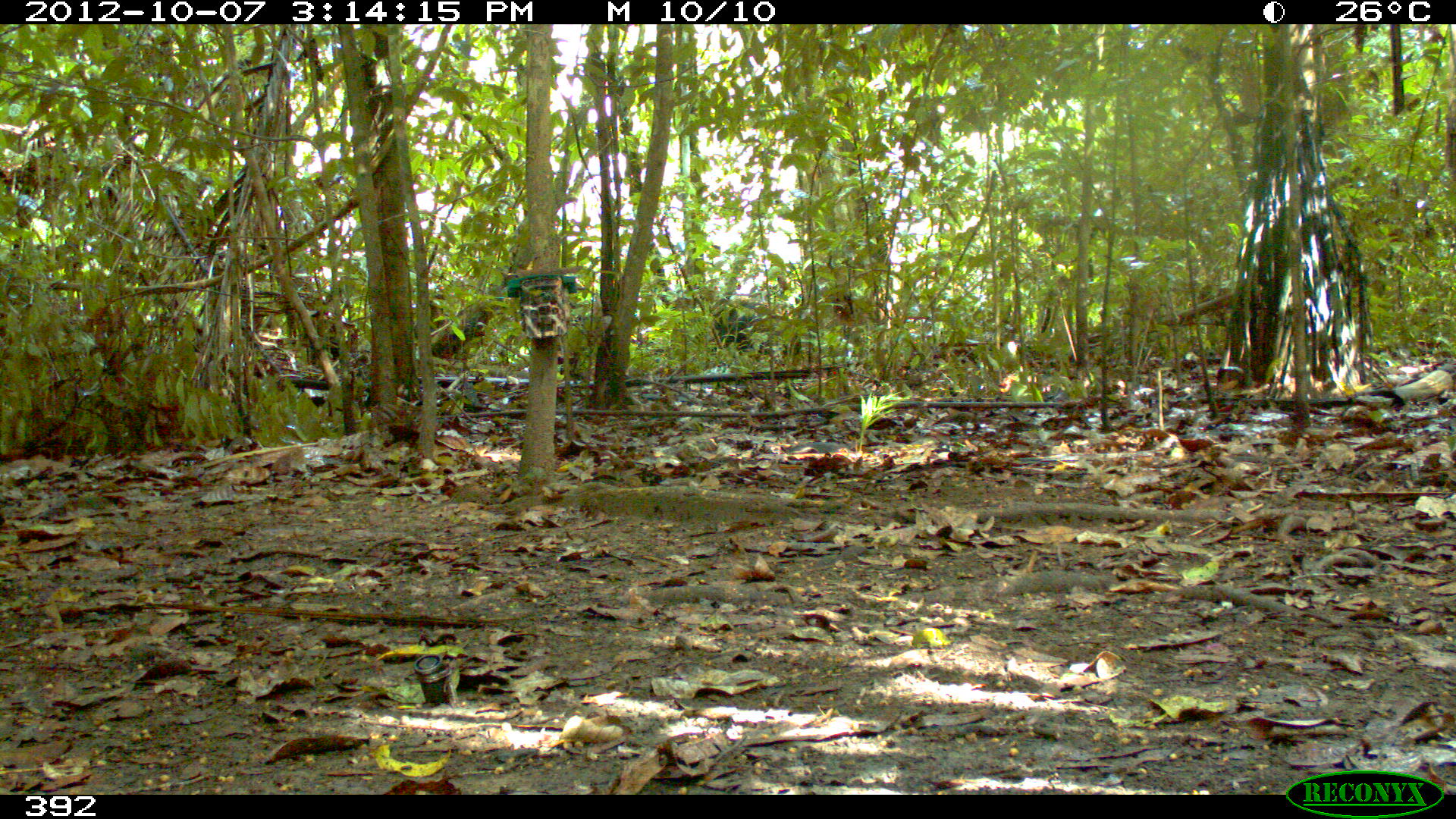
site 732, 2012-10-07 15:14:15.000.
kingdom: Animalia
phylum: Chordata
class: Mammalia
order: Artiodactyla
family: Tayassuidae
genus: Tayassu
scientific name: Tayassu pecari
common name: white-lipped peccary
Tayassu pecari (white-lipped peccary).